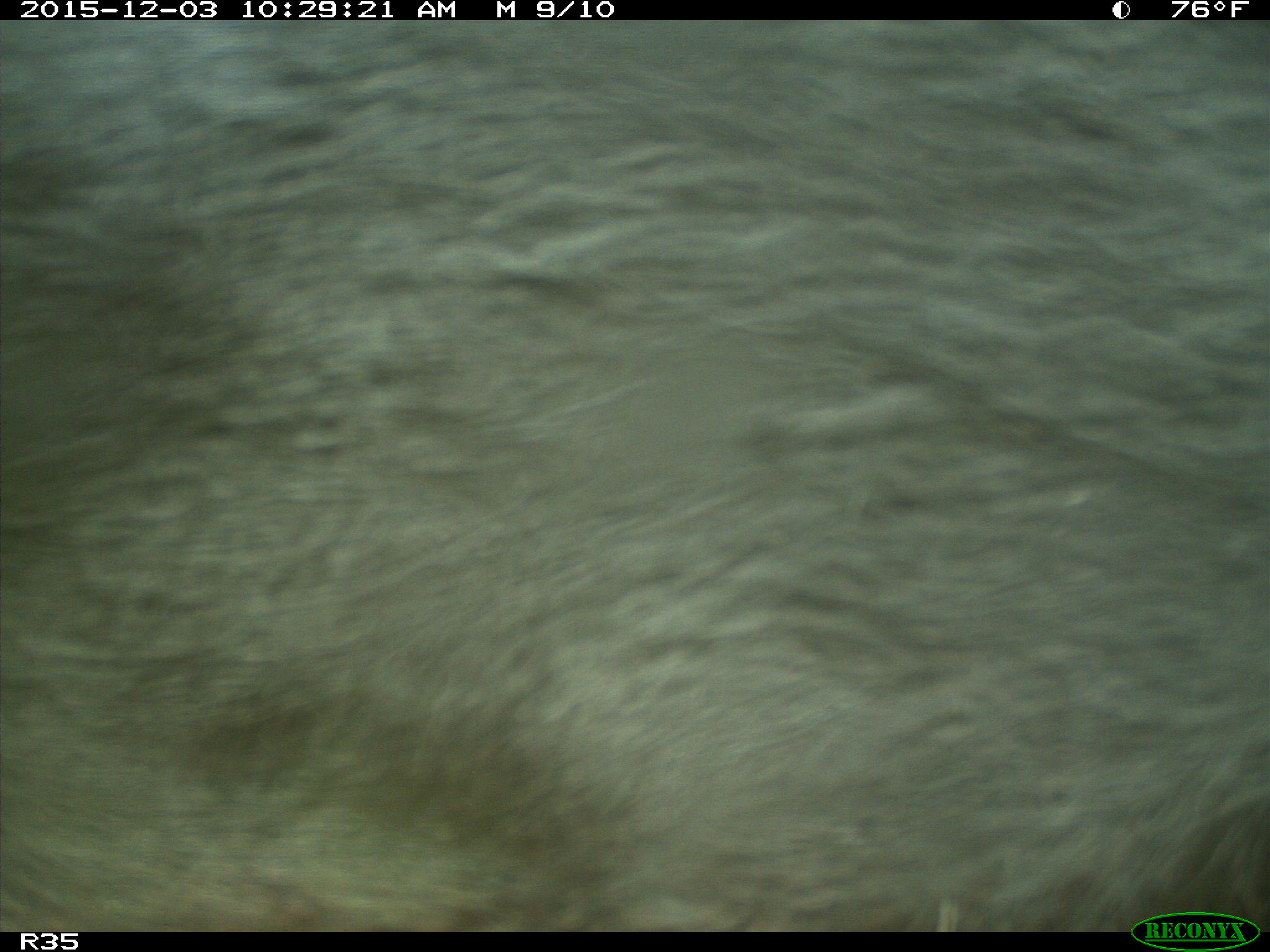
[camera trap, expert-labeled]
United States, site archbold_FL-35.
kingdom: Animalia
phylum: Chordata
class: Mammalia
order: Artiodactyla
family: Bovidae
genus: Bos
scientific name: Bos taurus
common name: domestic cow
Bos taurus (domestic cow).